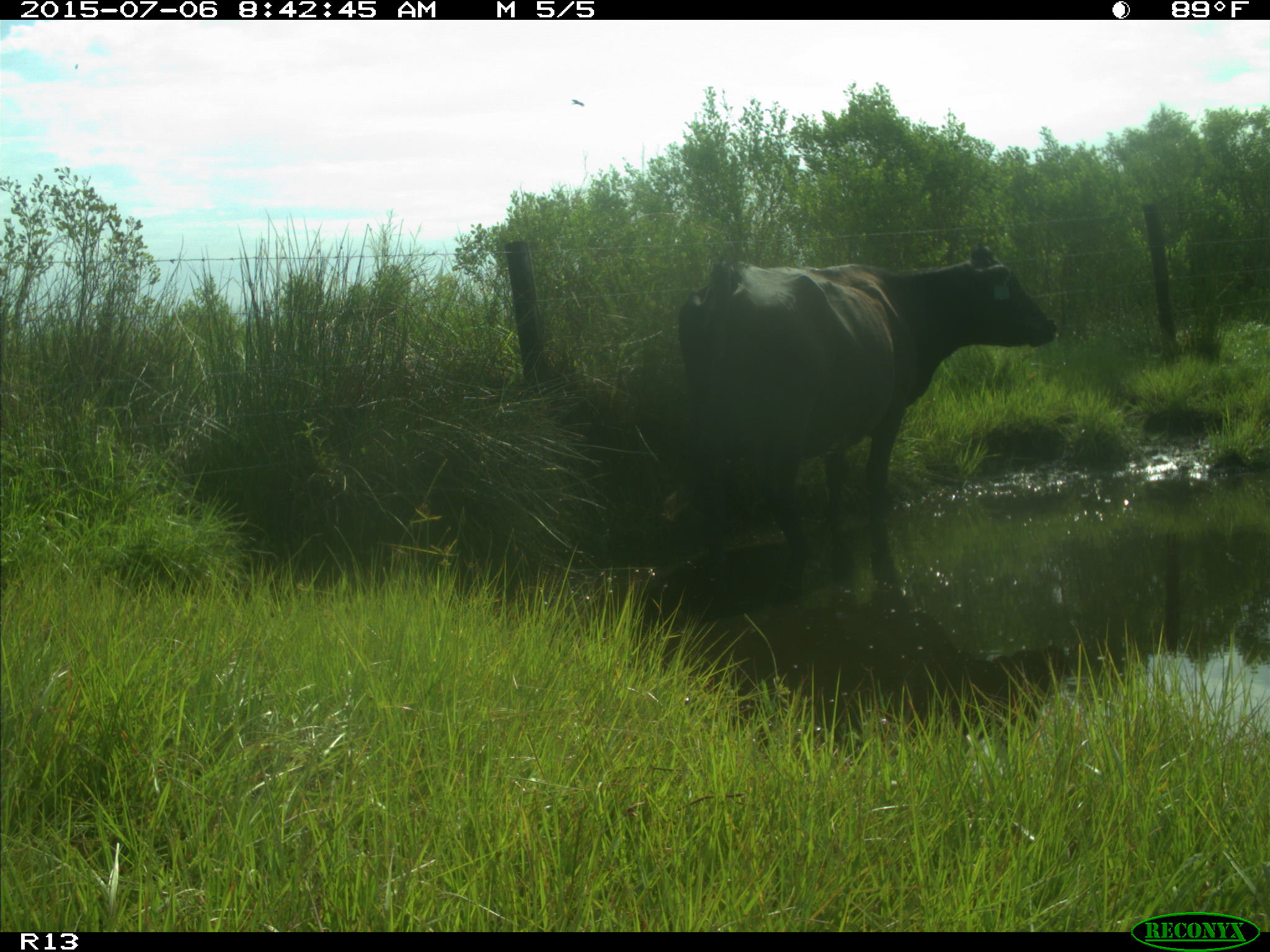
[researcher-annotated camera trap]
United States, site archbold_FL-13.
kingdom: Animalia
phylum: Chordata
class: Mammalia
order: Artiodactyla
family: Bovidae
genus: Bos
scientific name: Bos taurus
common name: domestic cow